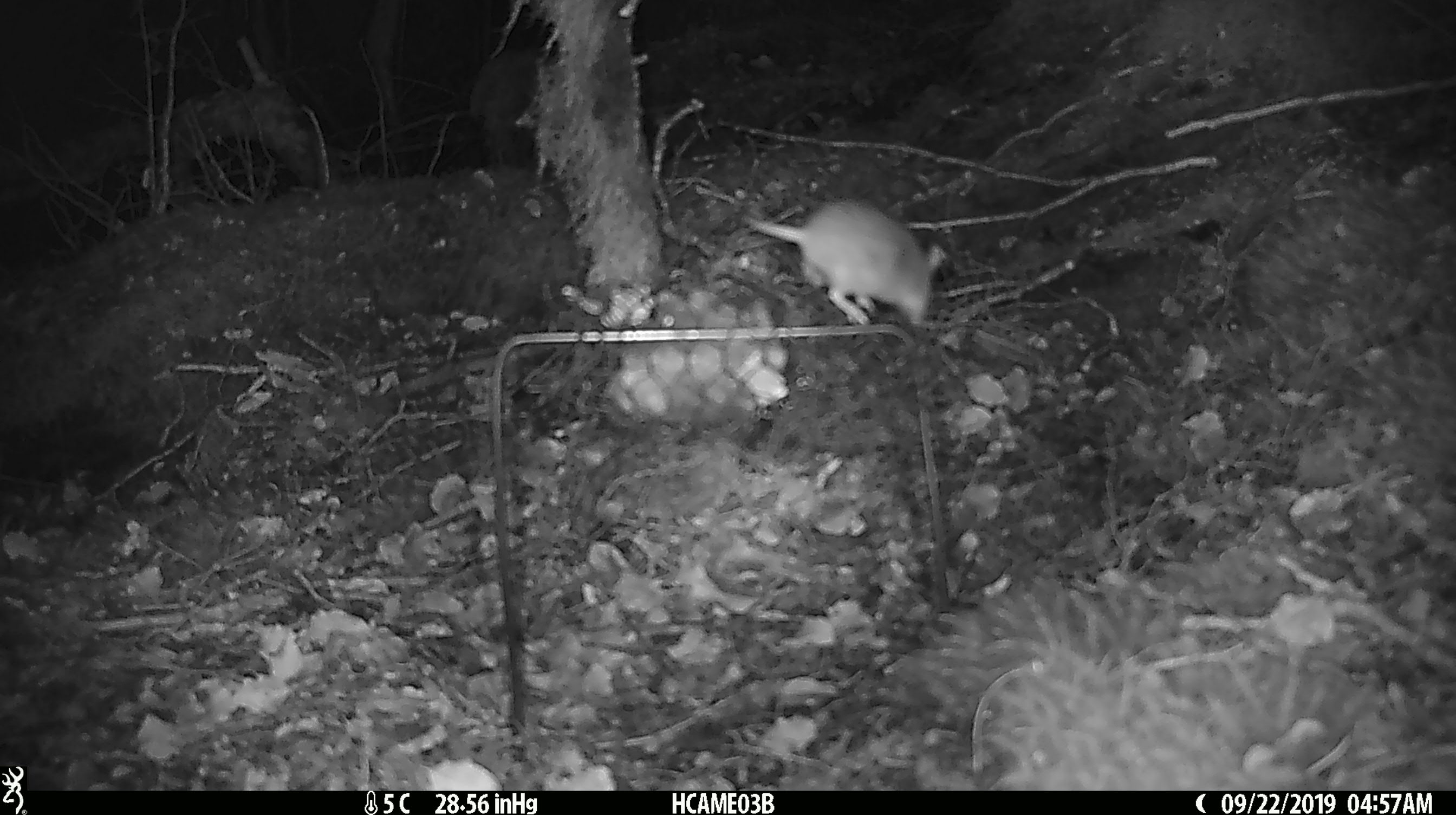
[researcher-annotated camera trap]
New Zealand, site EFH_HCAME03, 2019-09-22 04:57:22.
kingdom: Animalia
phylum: Chordata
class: Mammalia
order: Rodentia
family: Muridae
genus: Mus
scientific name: Mus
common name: mouse